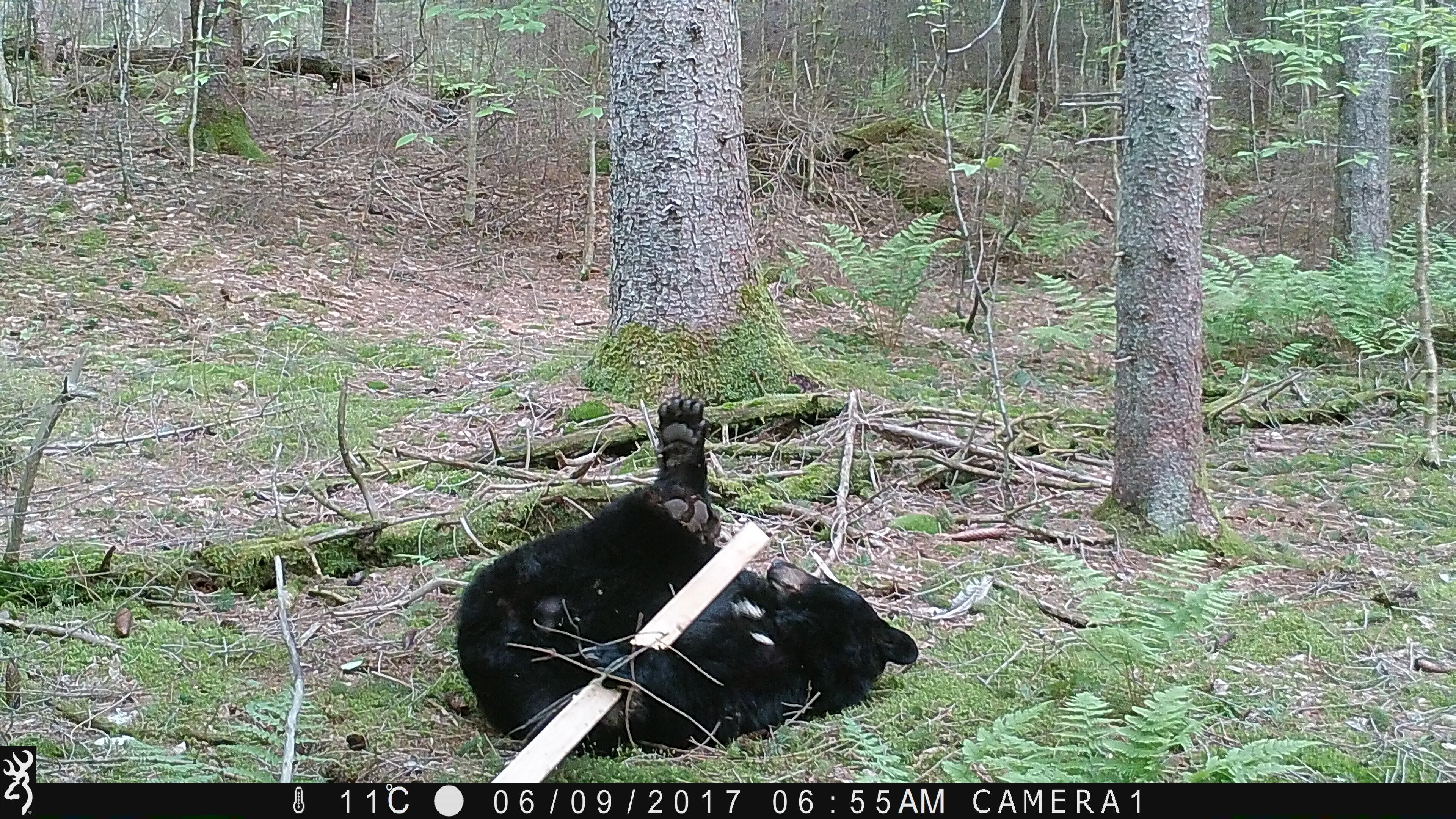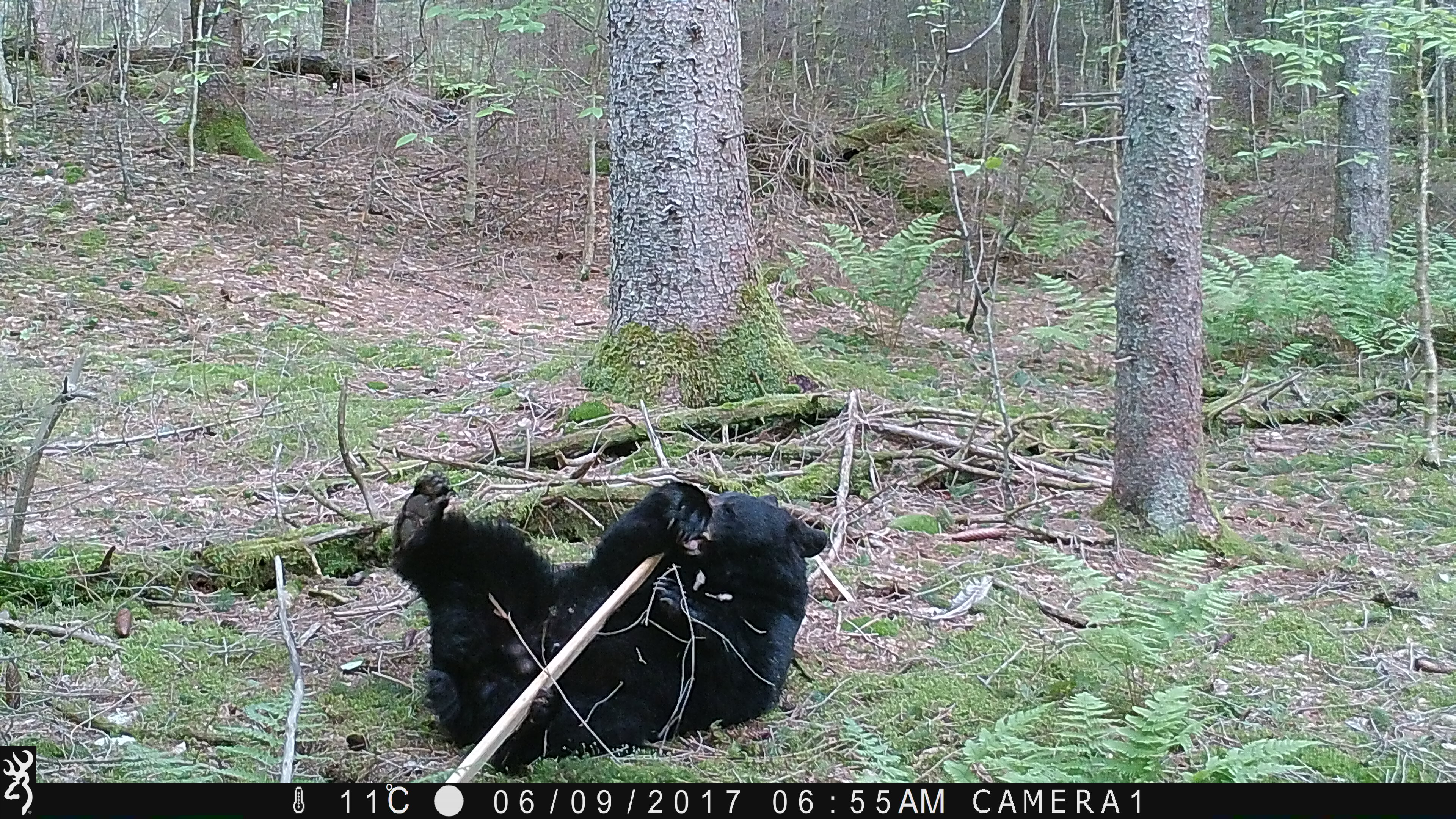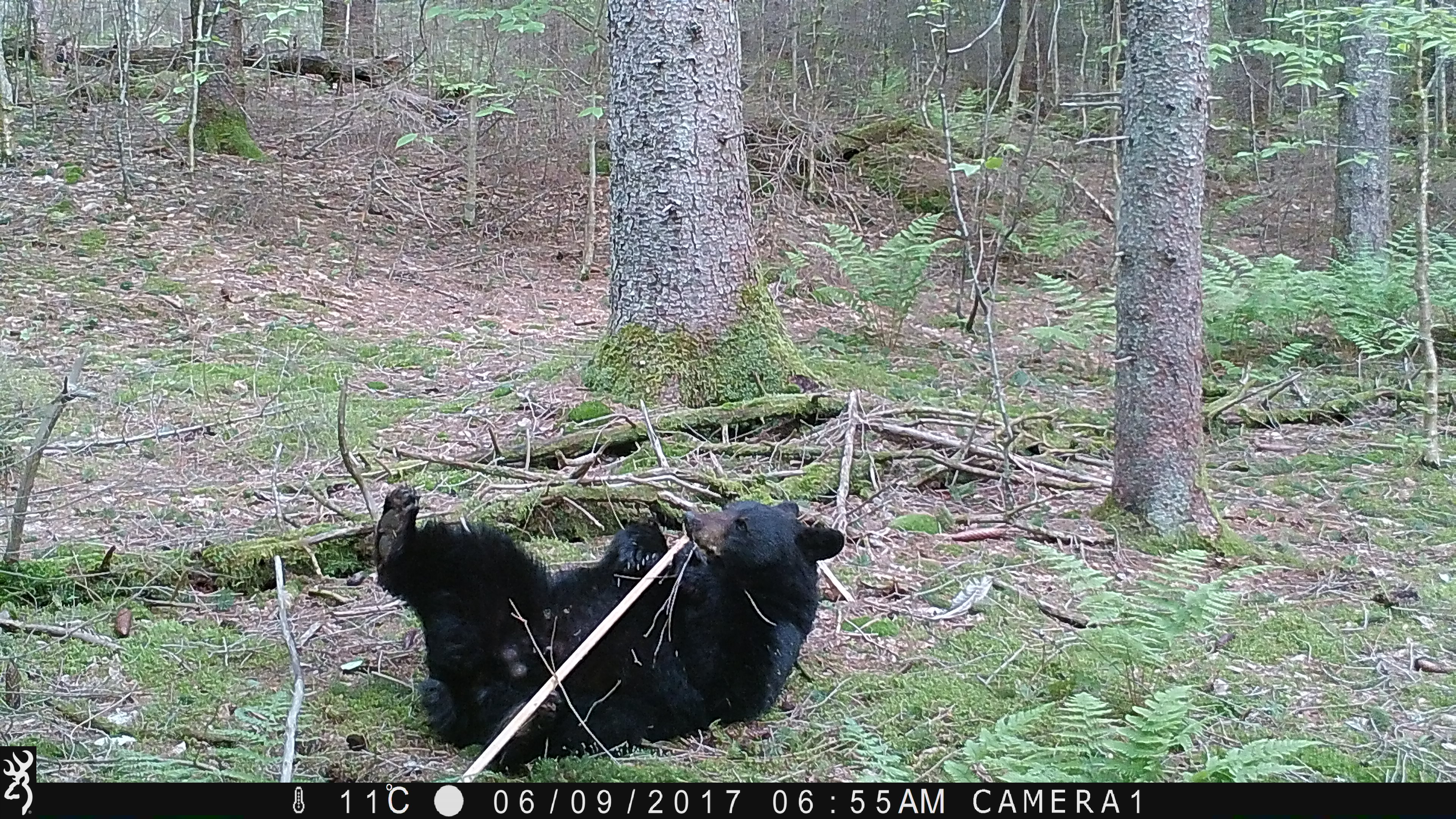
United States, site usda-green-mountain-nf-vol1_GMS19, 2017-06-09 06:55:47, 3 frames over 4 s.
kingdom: Animalia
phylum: Chordata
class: Mammalia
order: Carnivora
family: Ursidae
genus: Ursus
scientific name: Ursus americanus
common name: black bear